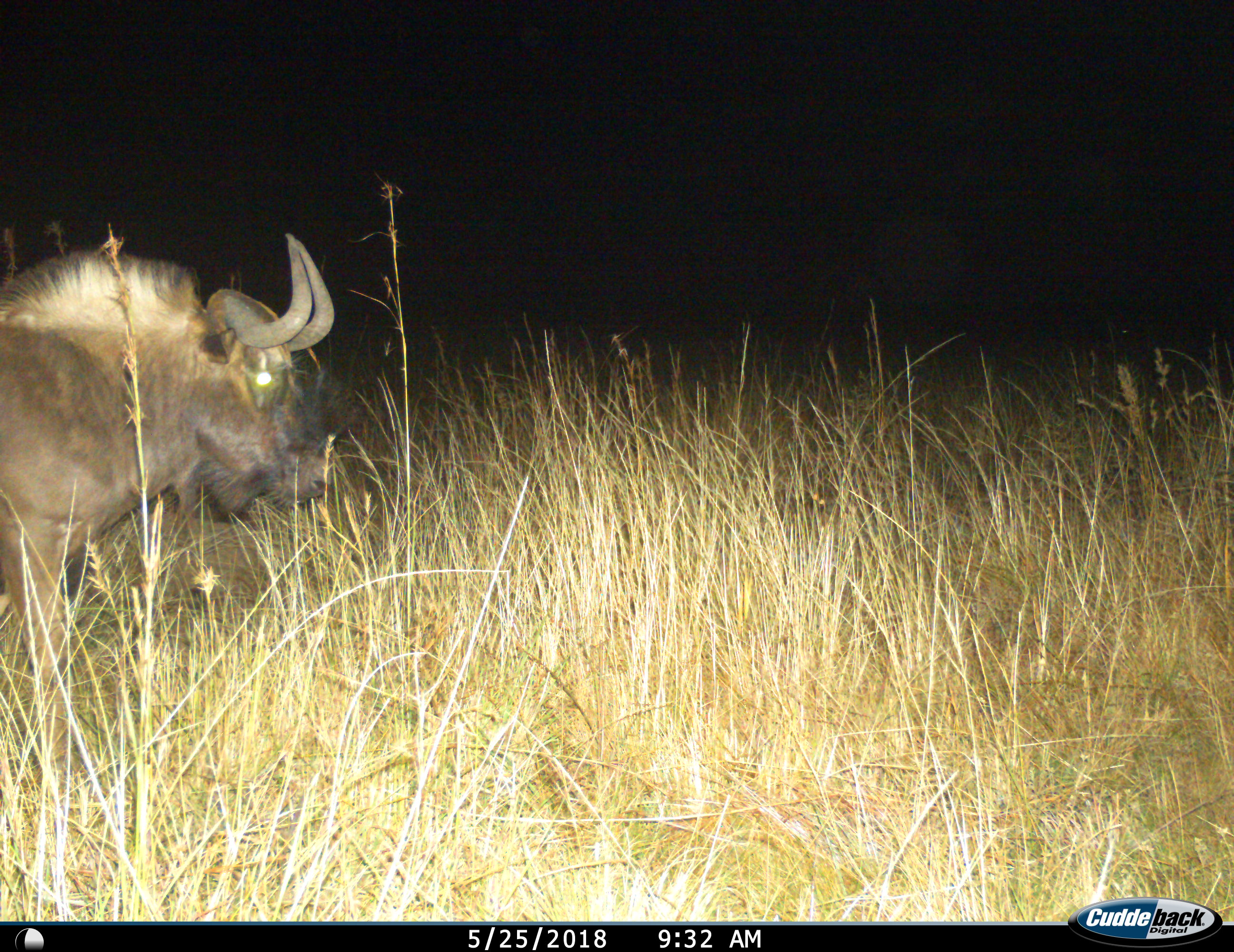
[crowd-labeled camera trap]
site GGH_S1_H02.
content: unidentified animal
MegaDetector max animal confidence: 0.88